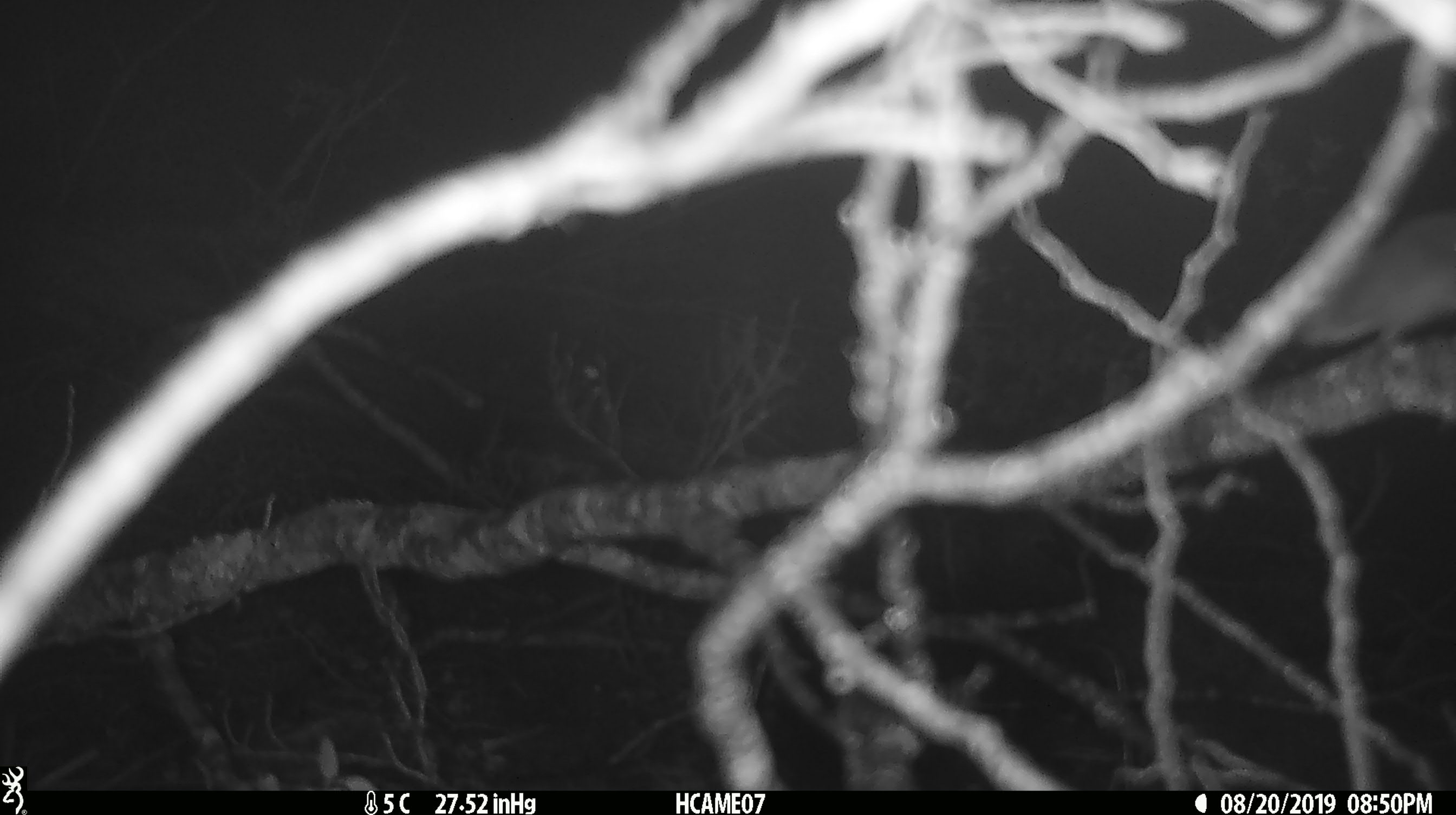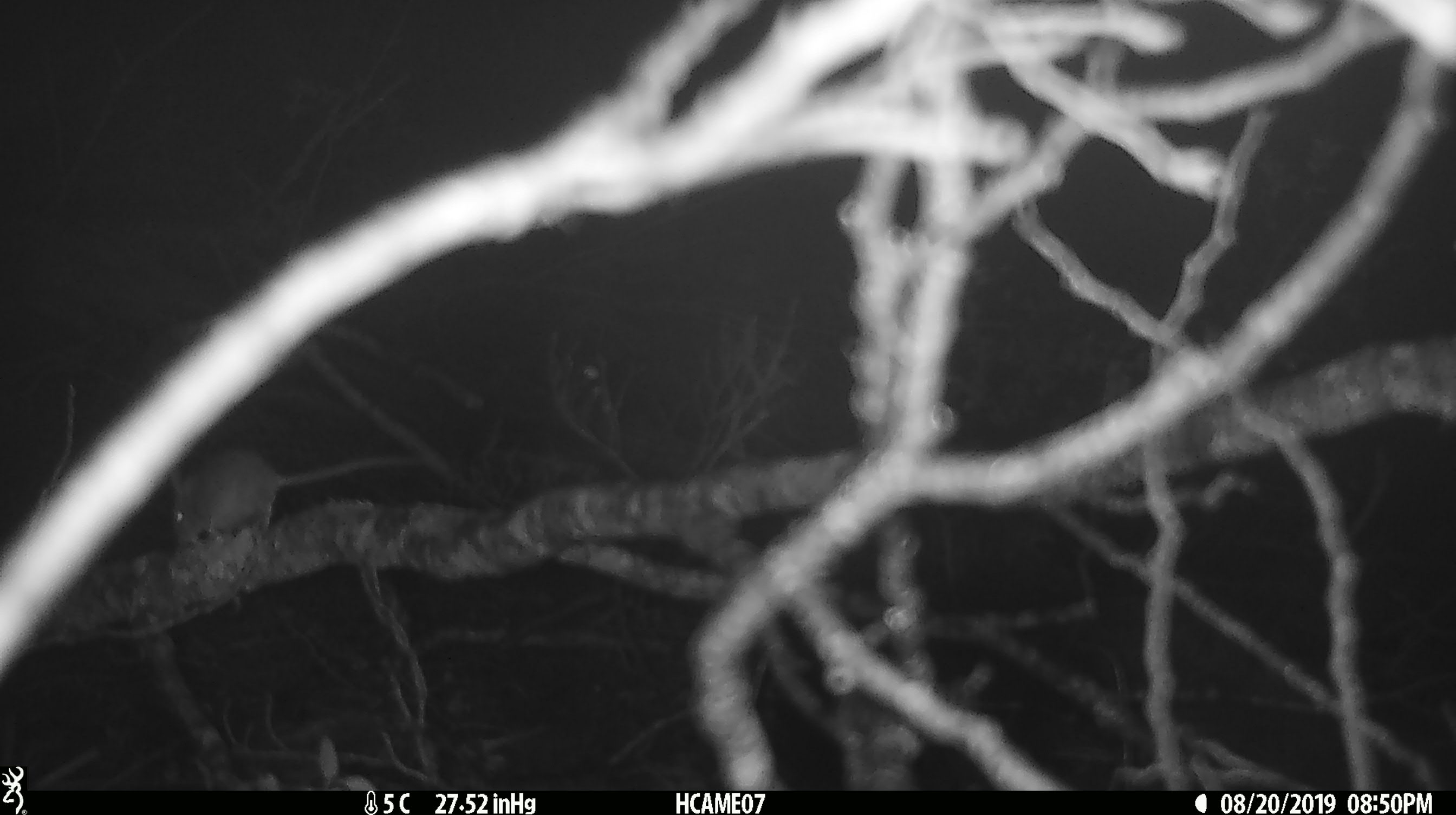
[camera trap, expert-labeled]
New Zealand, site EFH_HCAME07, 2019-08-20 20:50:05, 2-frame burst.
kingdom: Animalia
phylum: Chordata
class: Mammalia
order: Rodentia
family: Muridae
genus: Mus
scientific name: Mus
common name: mouse